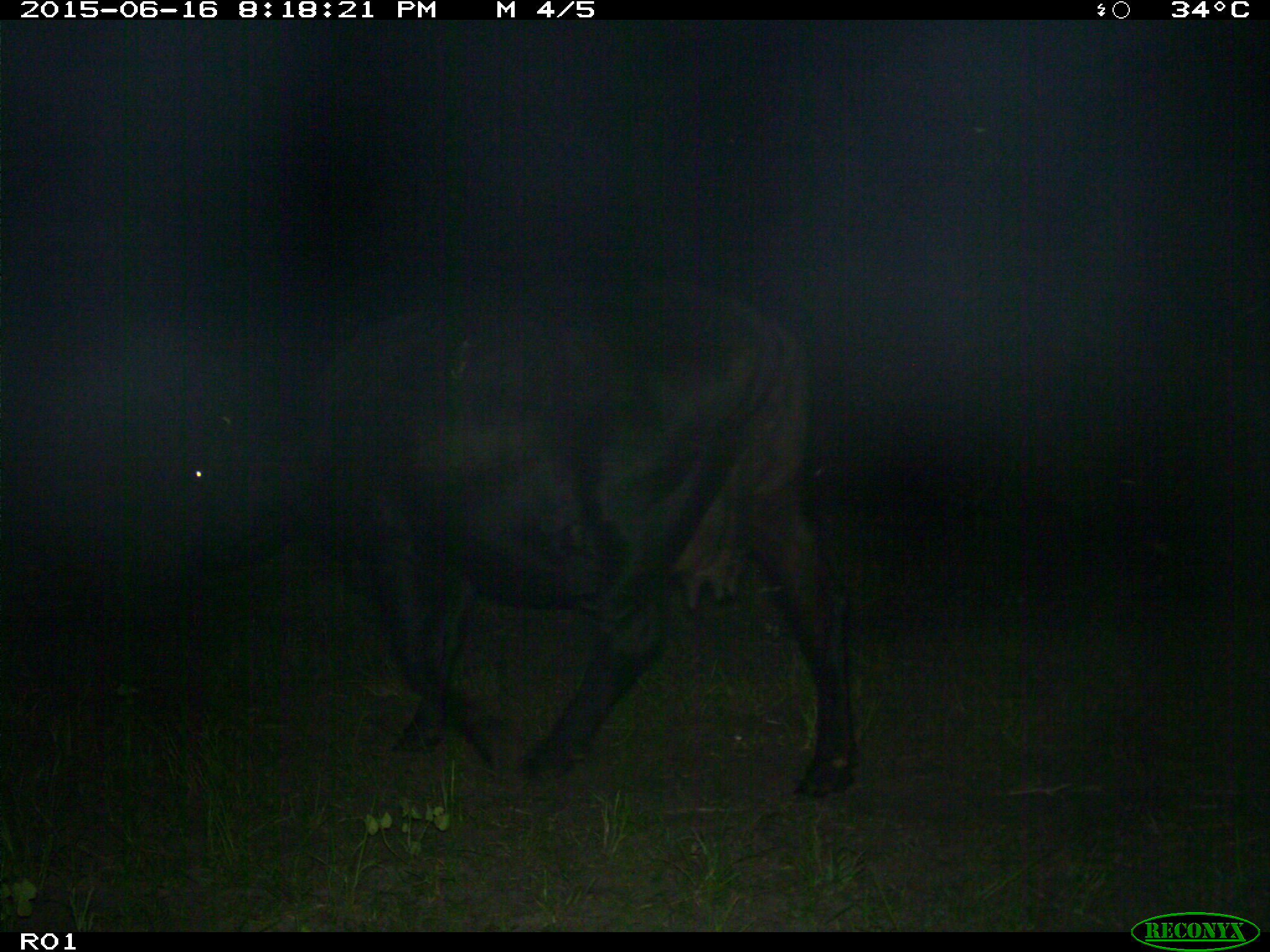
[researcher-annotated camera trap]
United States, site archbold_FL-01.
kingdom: Animalia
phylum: Chordata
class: Mammalia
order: Artiodactyla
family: Bovidae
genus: Bos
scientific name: Bos taurus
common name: domestic cow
Bos taurus (domestic cow).